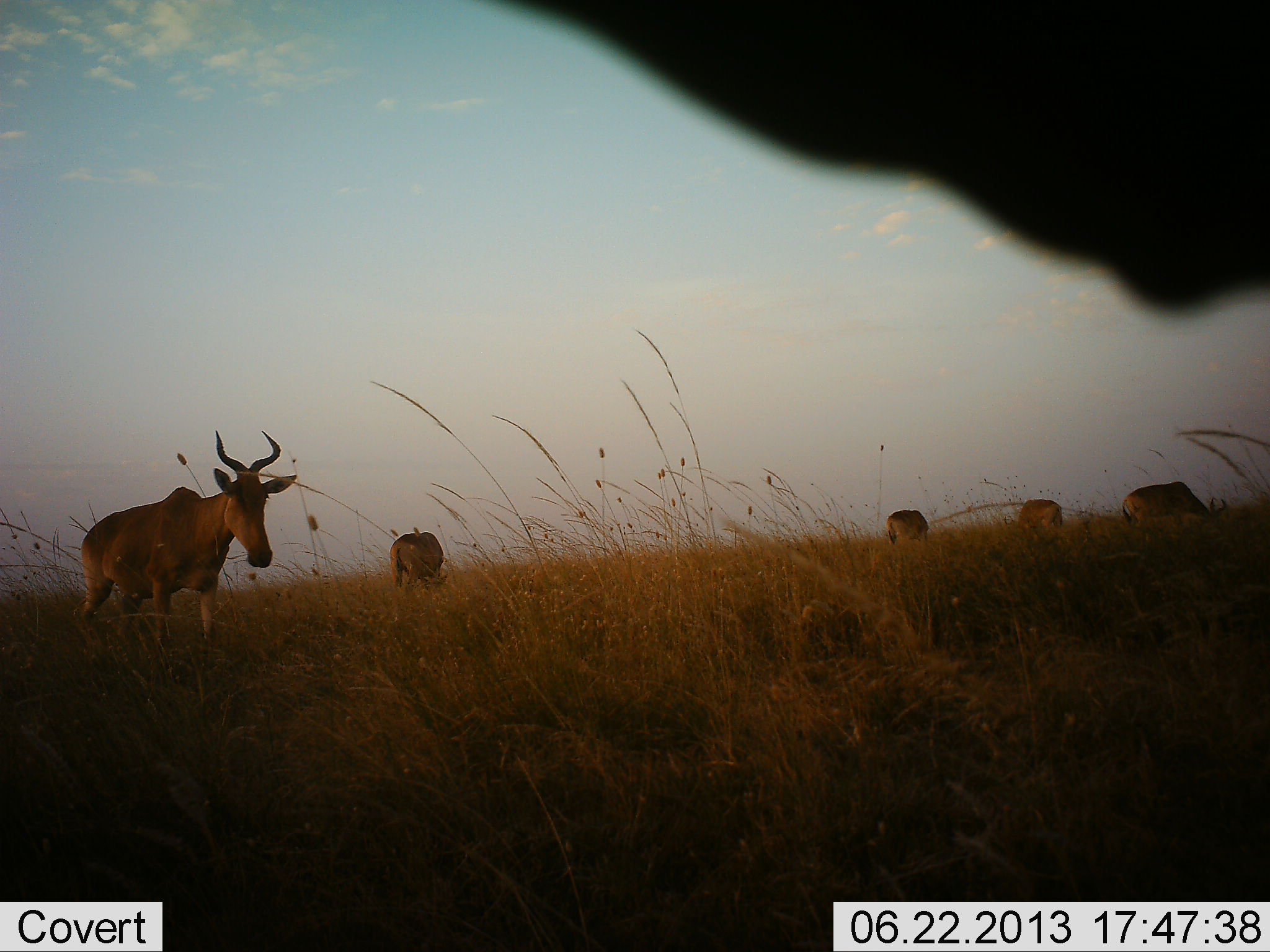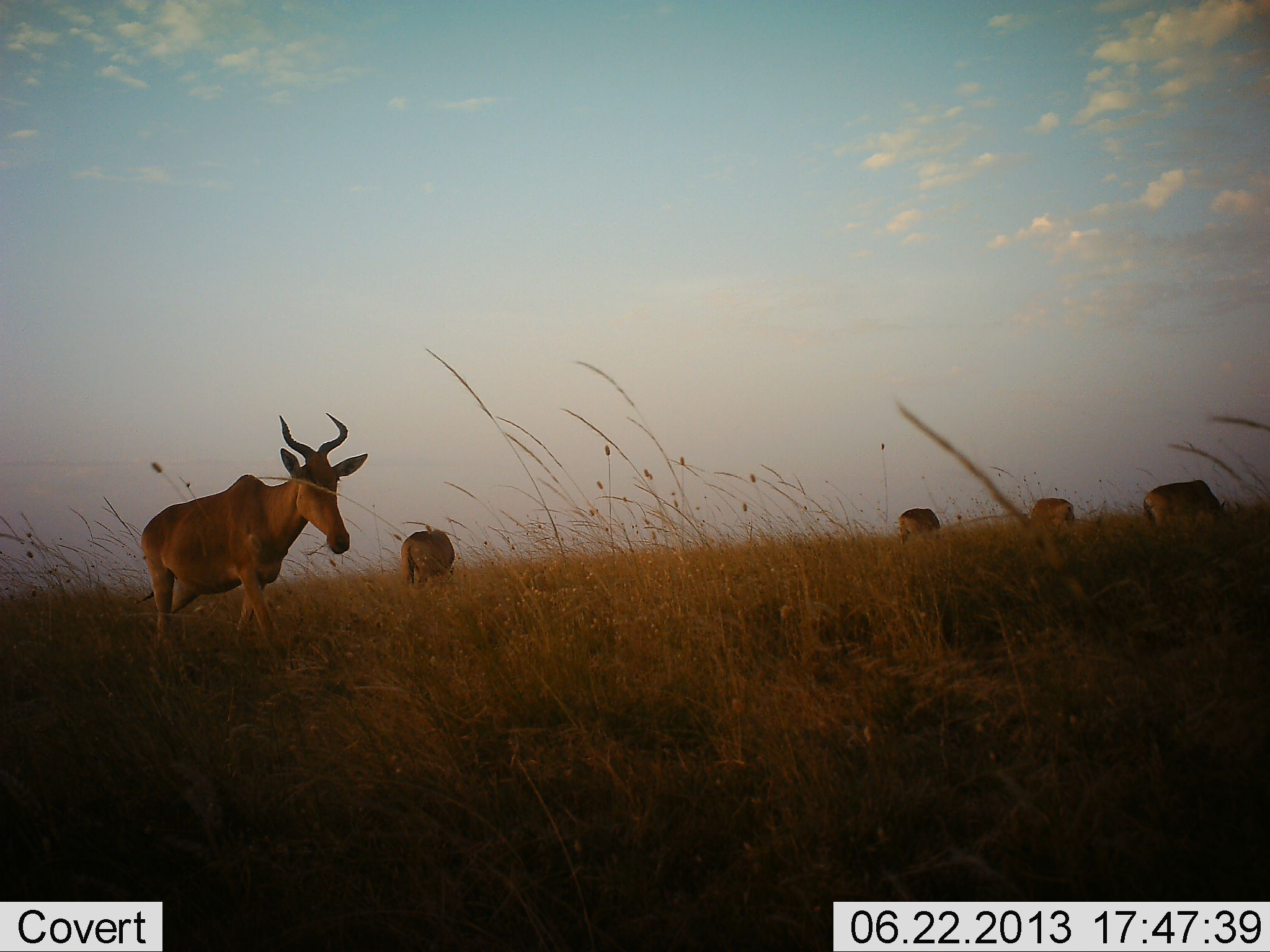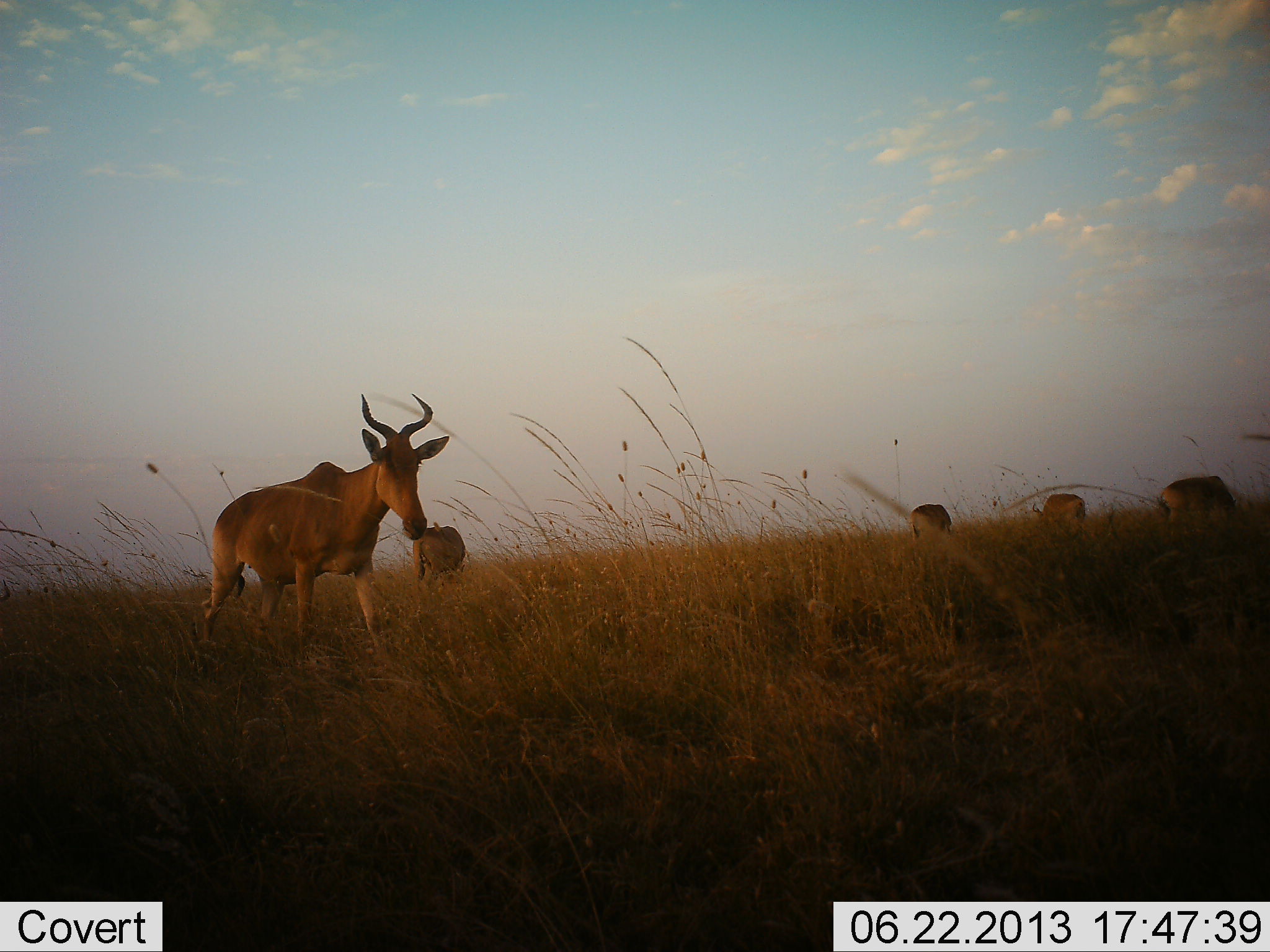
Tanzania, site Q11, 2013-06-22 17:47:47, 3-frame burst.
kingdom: Animalia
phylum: Chordata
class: Mammalia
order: Artiodactyla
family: Bovidae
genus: Alcelaphus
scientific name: Alcelaphus buselaphus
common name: hartebeest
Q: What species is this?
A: Hartebeest (Alcelaphus buselaphus).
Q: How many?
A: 6.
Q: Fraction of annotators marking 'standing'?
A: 40%.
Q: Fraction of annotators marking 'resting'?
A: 0%.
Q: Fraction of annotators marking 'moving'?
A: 90%.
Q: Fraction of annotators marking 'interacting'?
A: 0%.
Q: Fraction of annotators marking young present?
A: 0%.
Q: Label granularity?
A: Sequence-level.